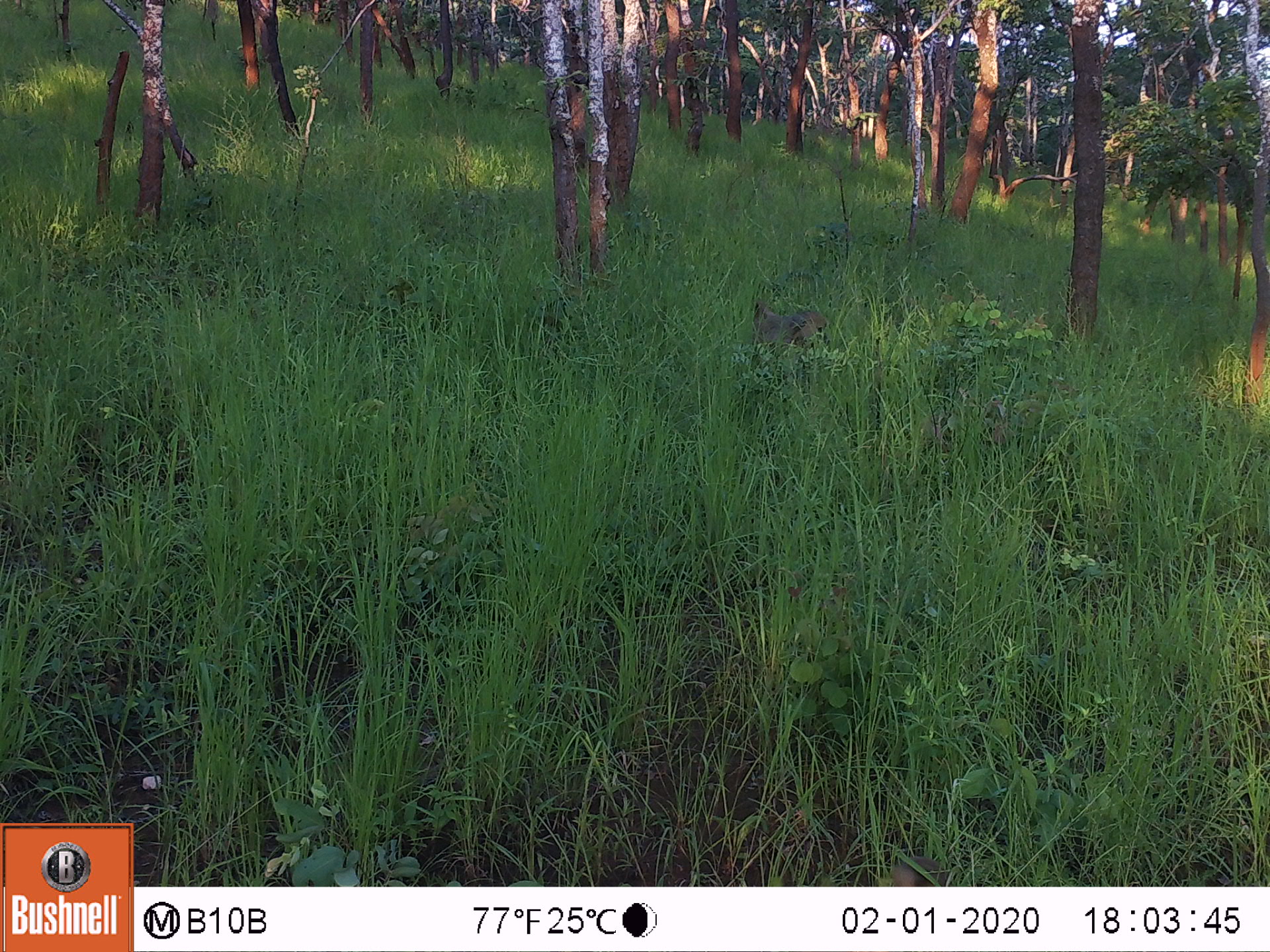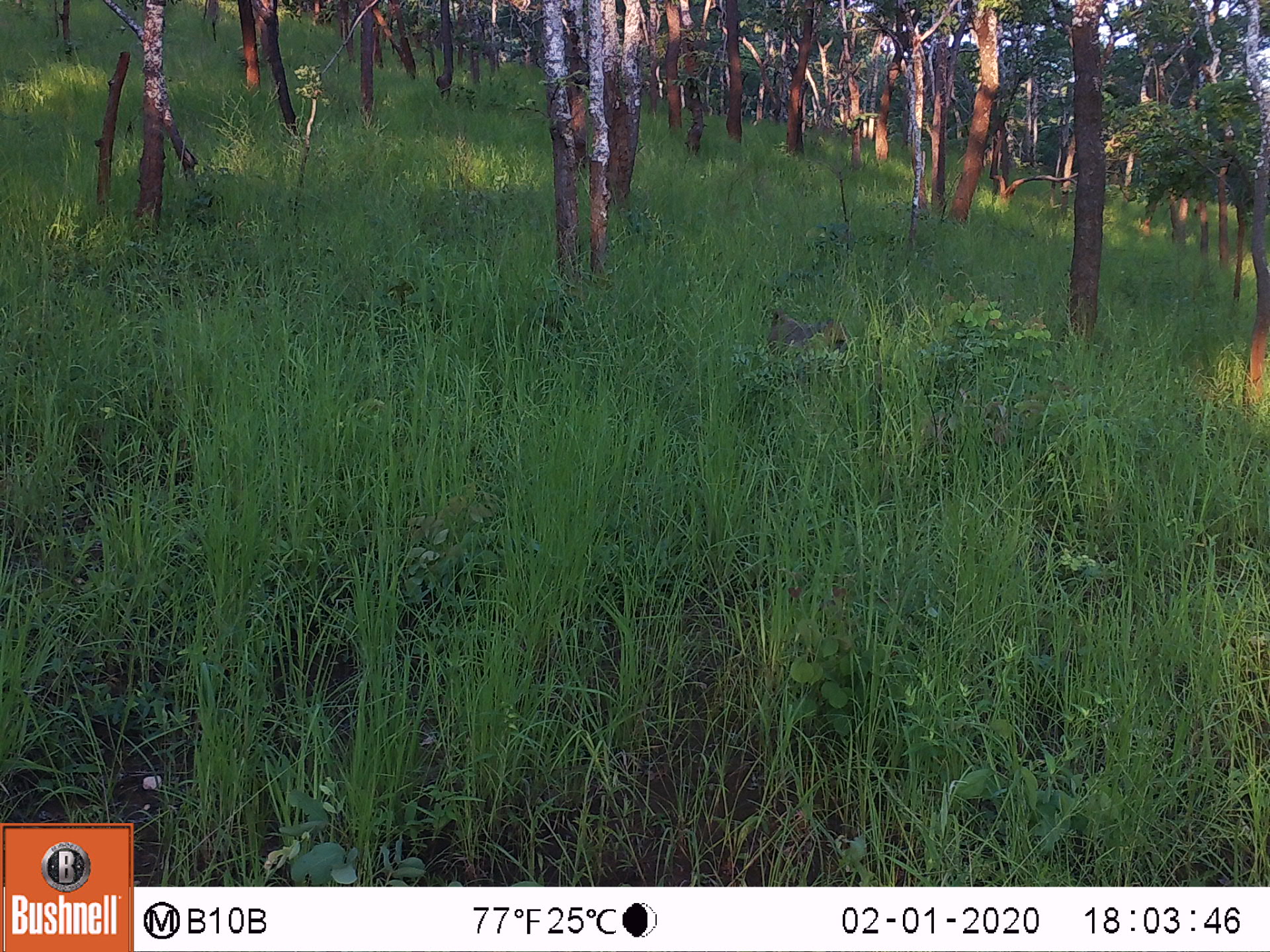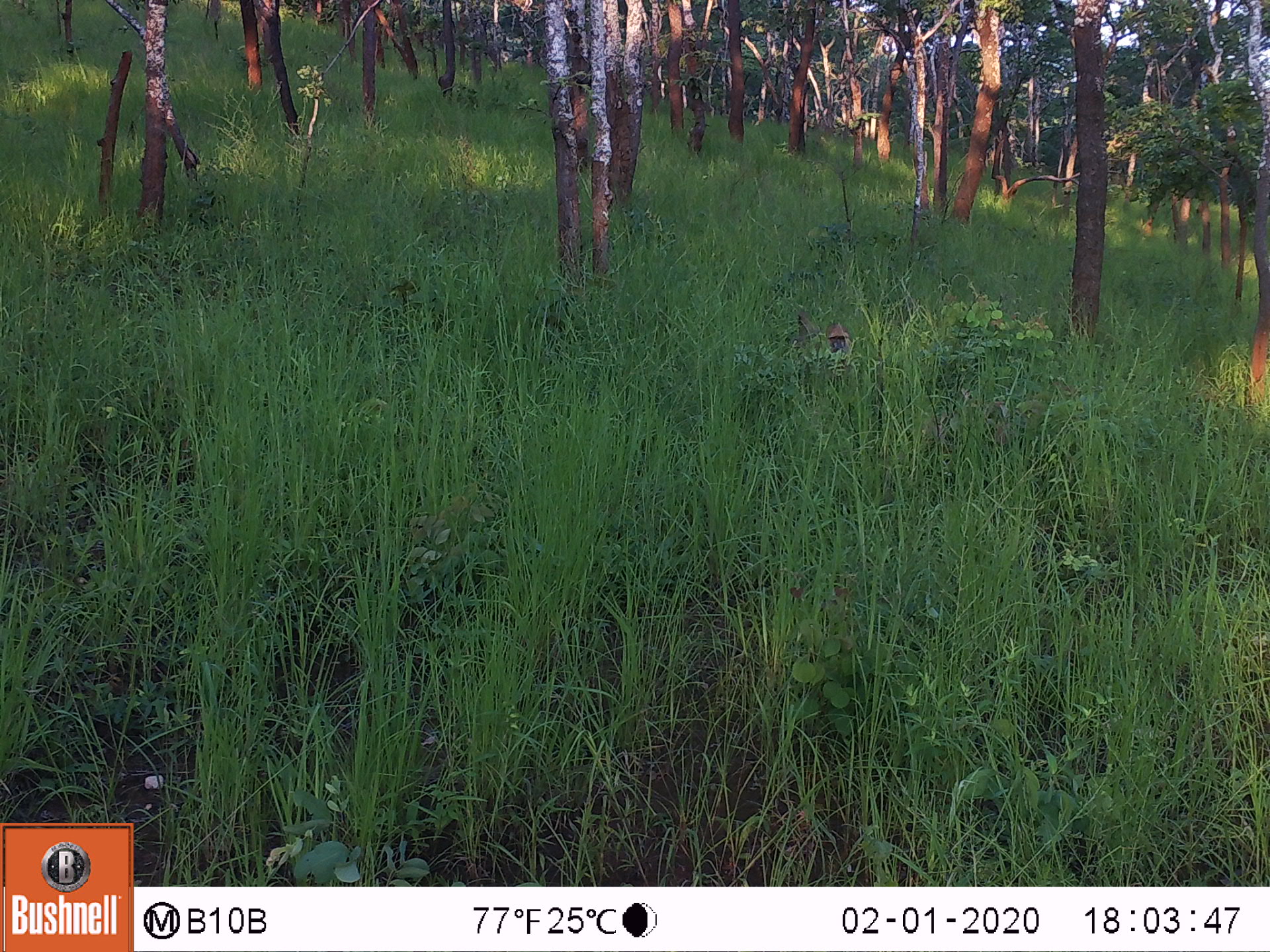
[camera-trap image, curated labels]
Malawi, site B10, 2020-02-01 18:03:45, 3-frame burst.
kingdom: Animalia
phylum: Chordata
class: Mammalia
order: Primates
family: Cercopithecidae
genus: Papio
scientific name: Papio cynocephalus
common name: yellow baboon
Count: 1.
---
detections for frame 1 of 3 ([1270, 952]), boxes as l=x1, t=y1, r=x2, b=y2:
yellow baboon: l=750, t=298, r=833, b=351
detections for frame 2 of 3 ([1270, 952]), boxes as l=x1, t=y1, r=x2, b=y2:
yellow baboon: l=752, t=300, r=851, b=364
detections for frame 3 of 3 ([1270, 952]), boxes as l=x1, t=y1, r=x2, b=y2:
yellow baboon: l=789, t=310, r=855, b=364